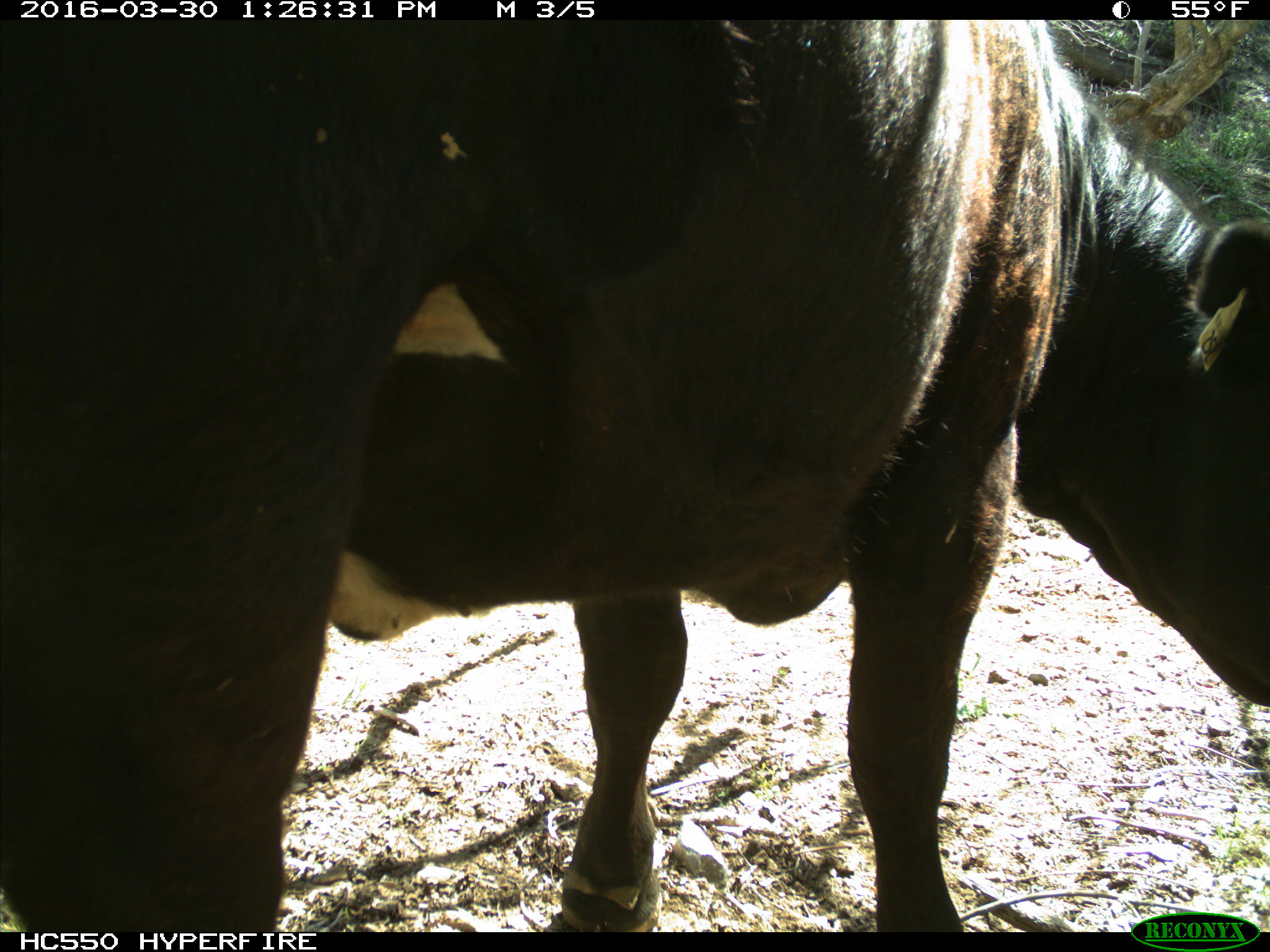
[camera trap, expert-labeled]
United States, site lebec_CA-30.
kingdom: Animalia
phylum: Chordata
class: Mammalia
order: Artiodactyla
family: Bovidae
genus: Bos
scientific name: Bos taurus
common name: domestic cow